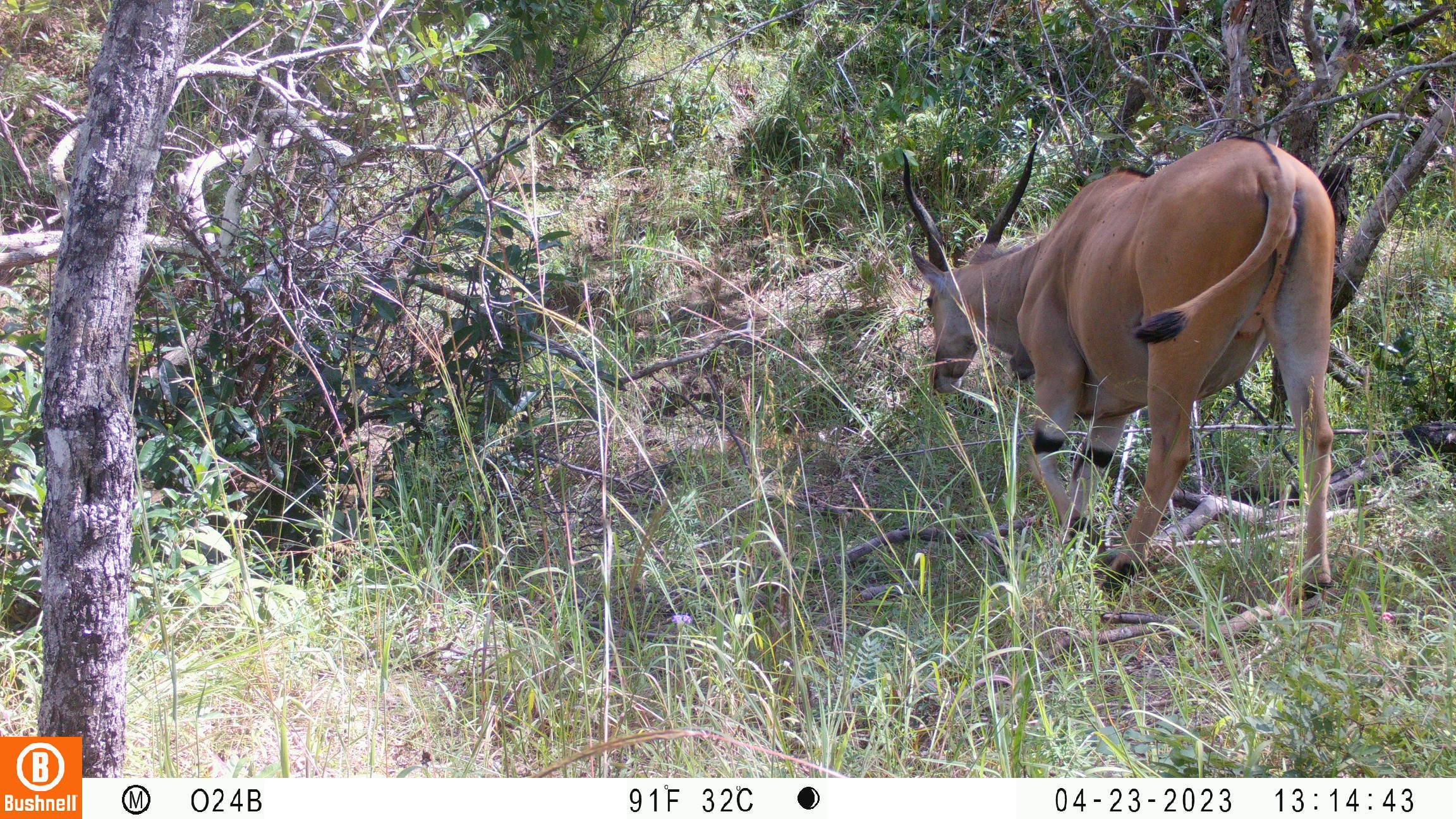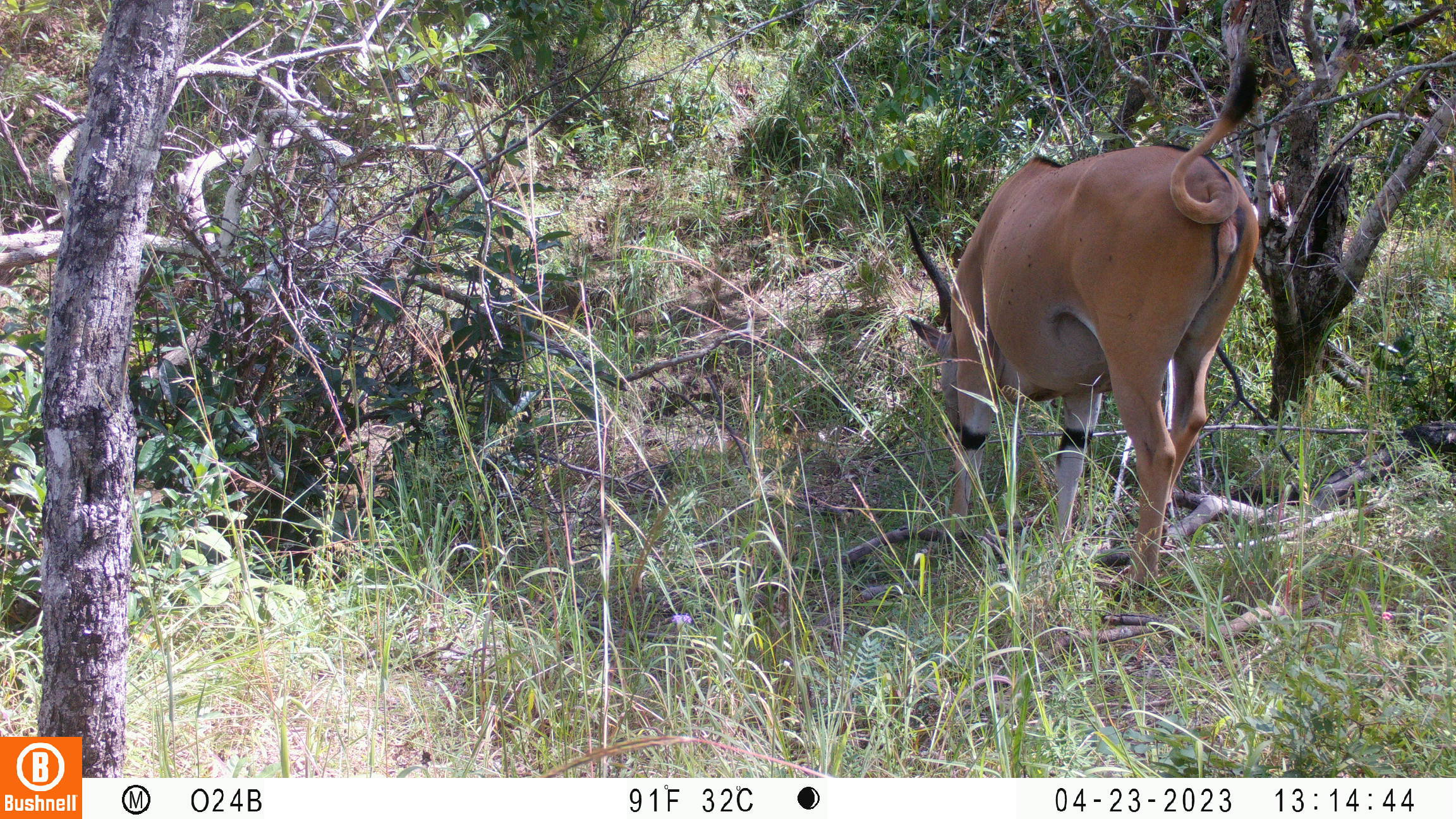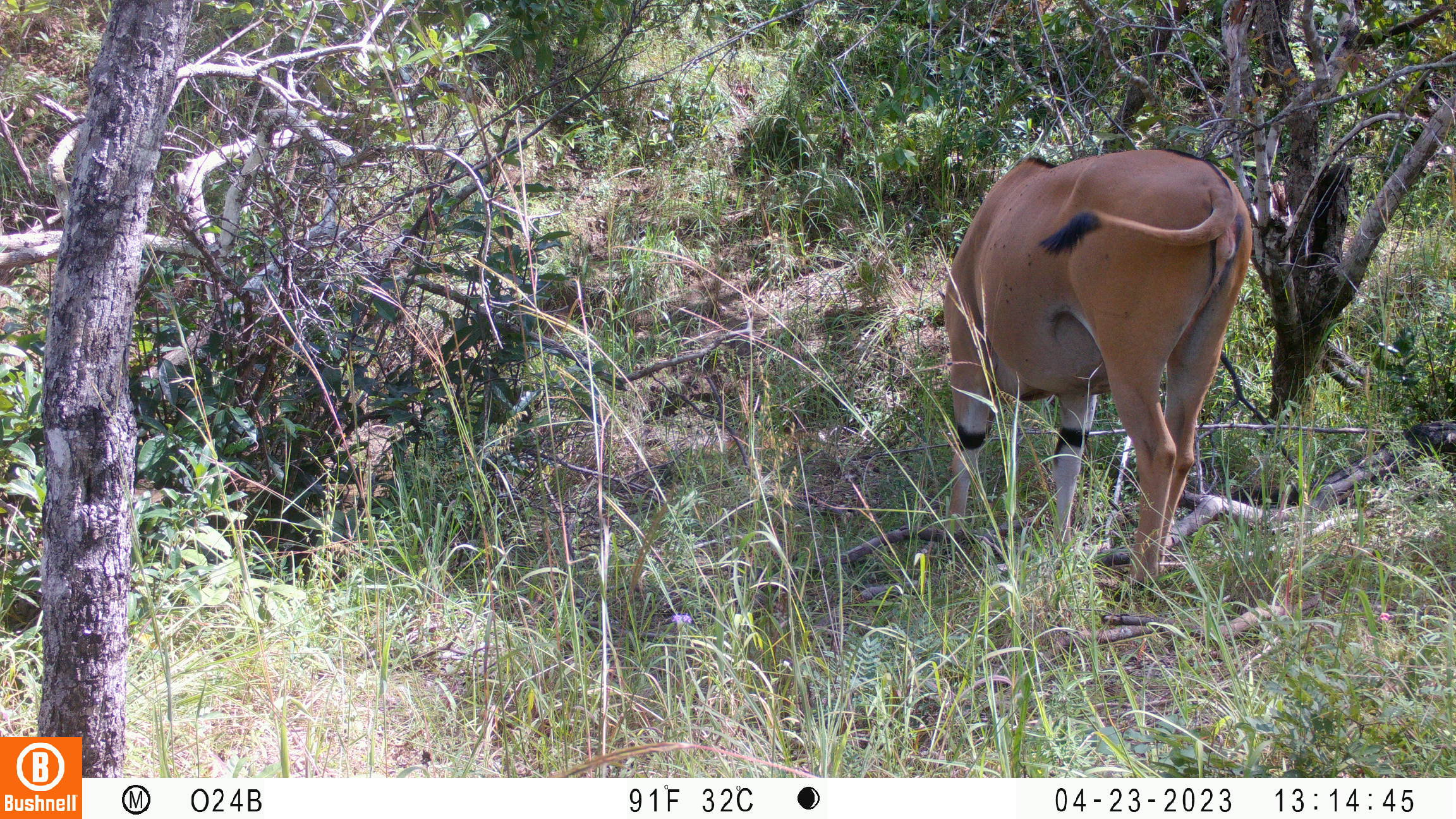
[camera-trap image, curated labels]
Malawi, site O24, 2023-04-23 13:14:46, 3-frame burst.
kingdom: Animalia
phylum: Chordata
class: Mammalia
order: Artiodactyla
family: Bovidae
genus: Tragelaphus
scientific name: Tragelaphus oryx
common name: common eland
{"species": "common eland (Tragelaphus oryx)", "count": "1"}